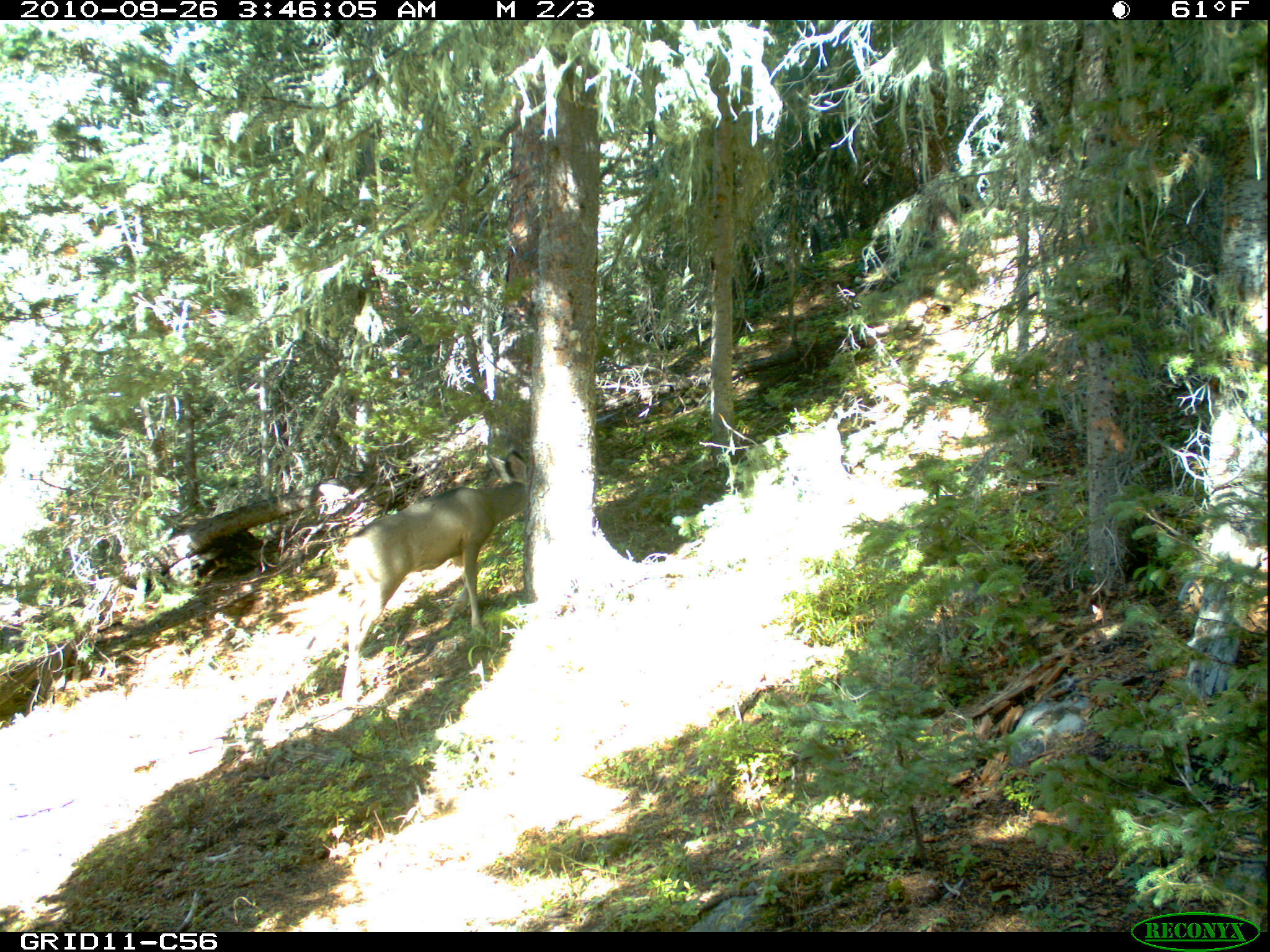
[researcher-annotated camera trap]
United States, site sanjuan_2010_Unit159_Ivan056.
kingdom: Animalia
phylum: Chordata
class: Mammalia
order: Artiodactyla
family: Cervidae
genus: Odocoileus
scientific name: Odocoileus hemionus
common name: mule deer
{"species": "Odocoileus hemionus (mule deer)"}